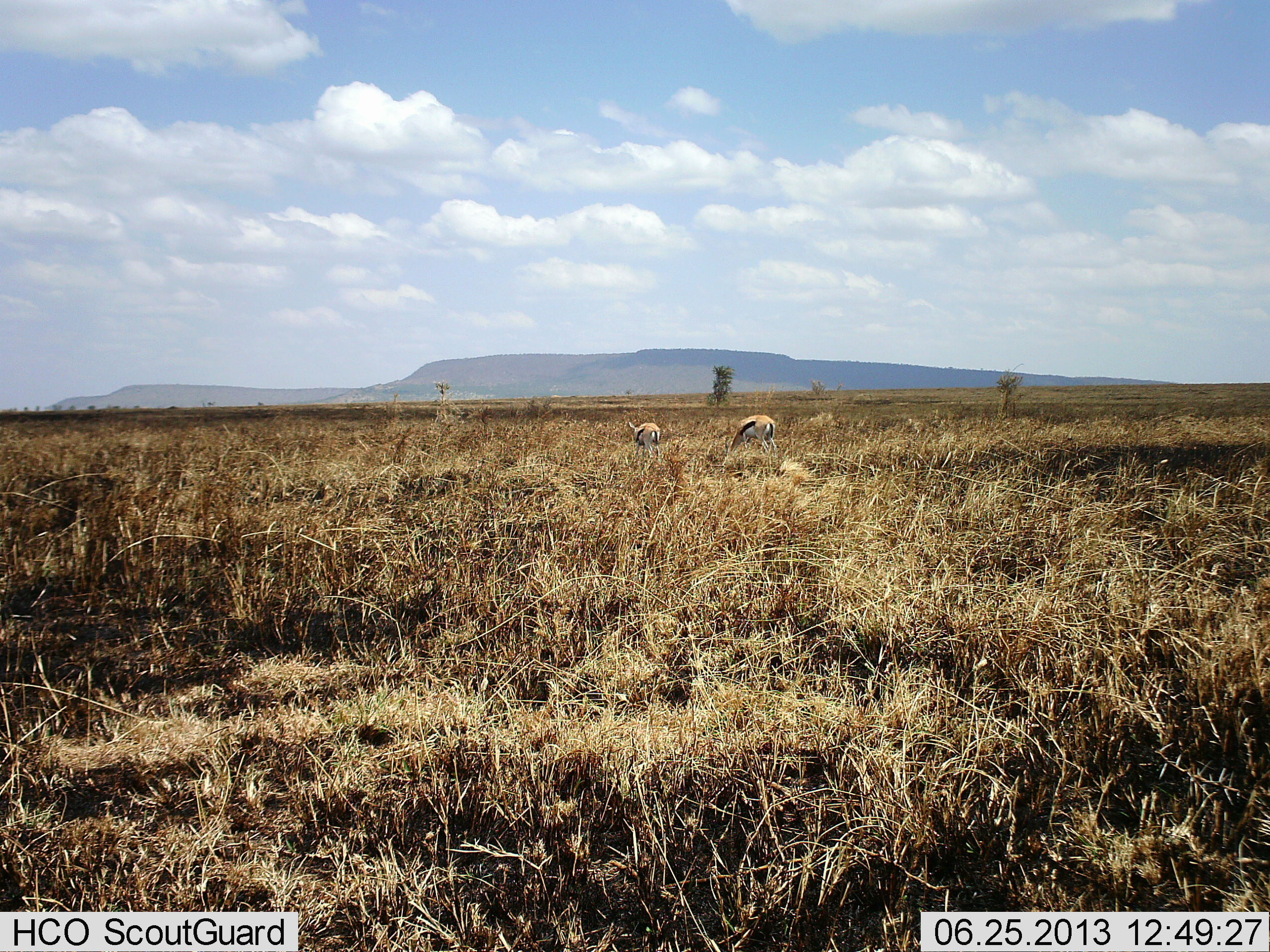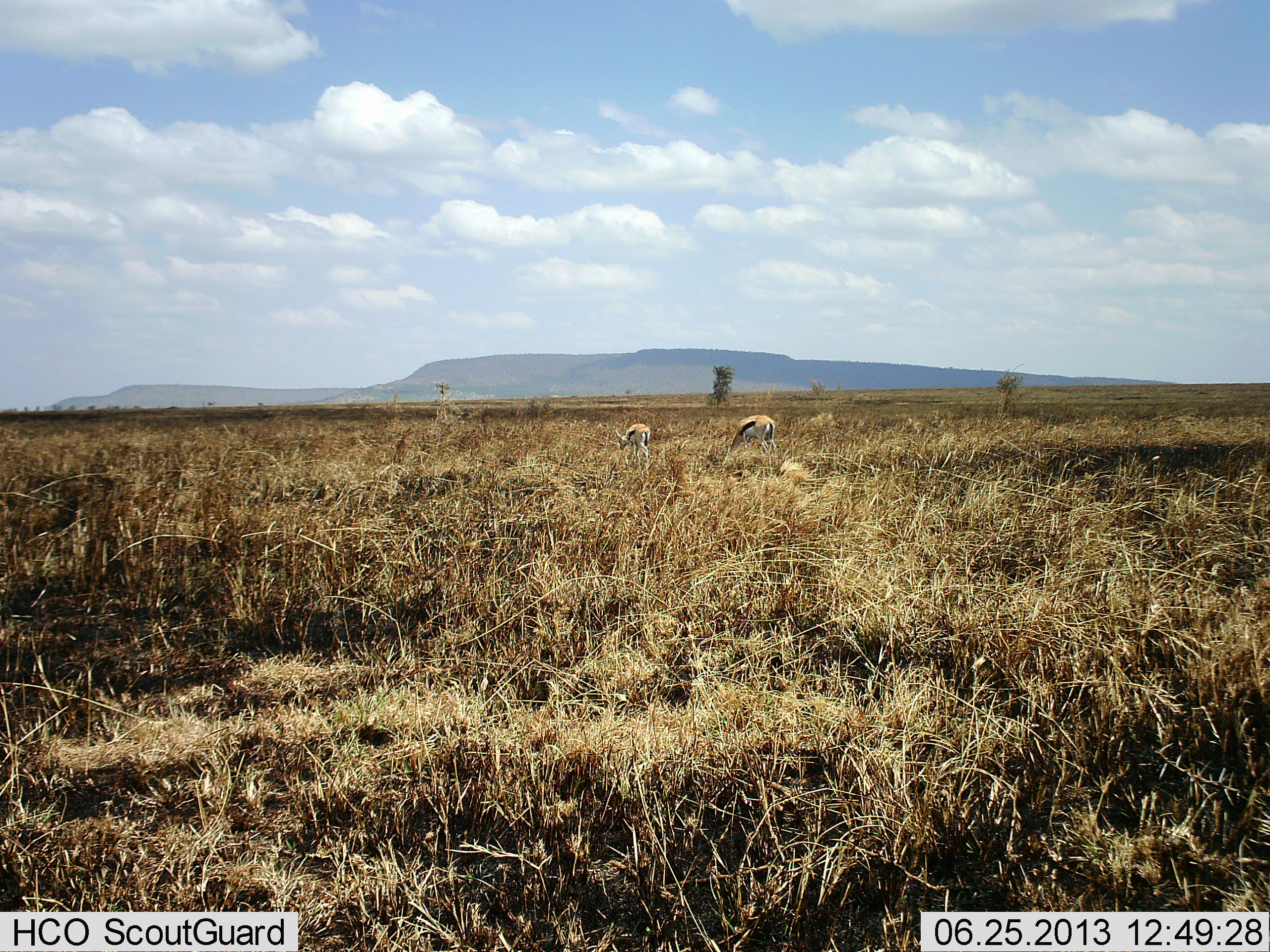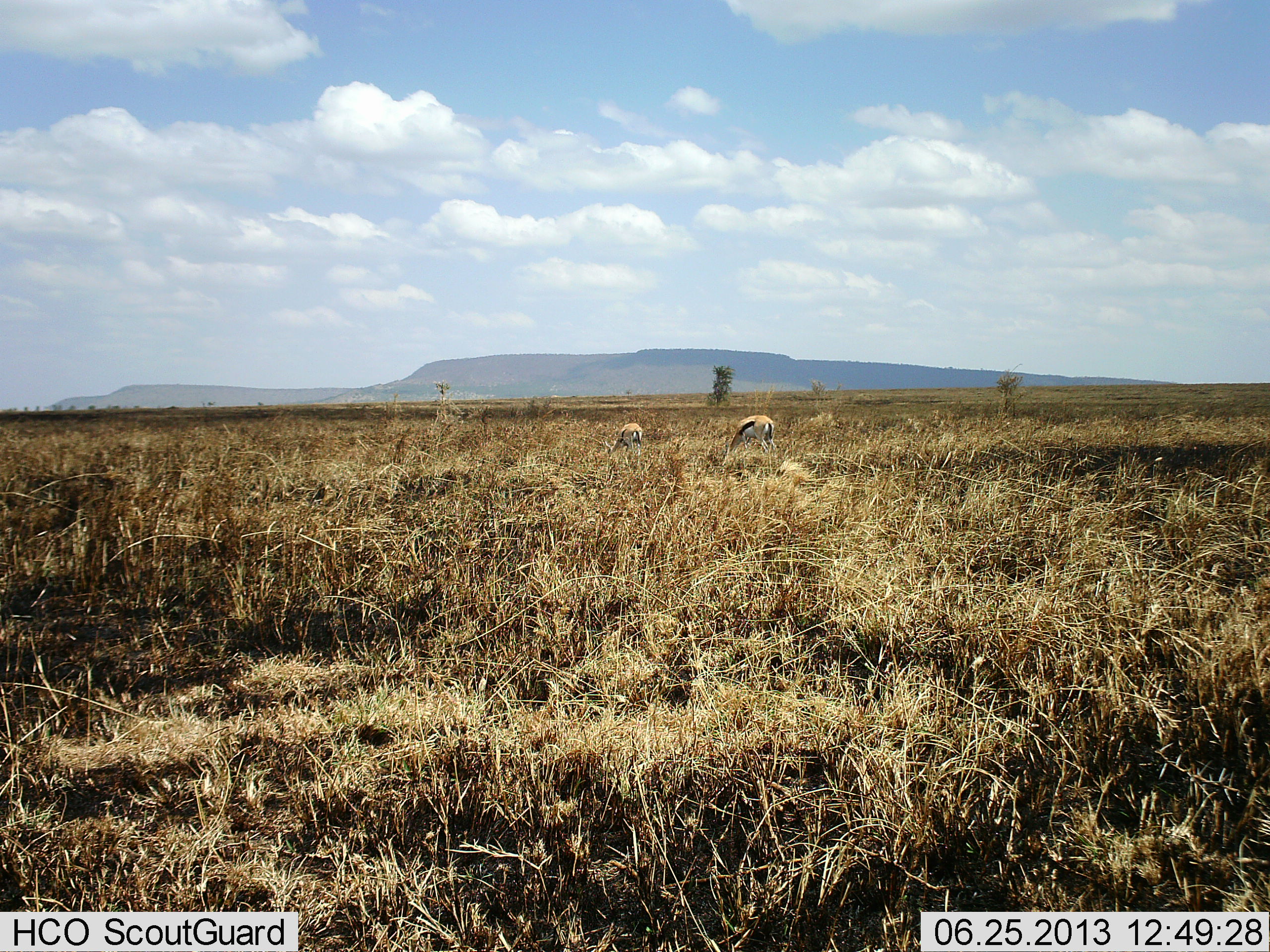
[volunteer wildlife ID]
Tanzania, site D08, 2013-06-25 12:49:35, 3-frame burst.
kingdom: Animalia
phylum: Chordata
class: Mammalia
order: Artiodactyla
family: Bovidae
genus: Eudorcas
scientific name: Eudorcas thomsonii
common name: thomson's gazelle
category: gazellethomsons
Gazellethomsons (thomson's gazelle) (Eudorcas thomsonii), count 2. Behavior (volunteer vote fractions): standing 39%, resting 0%, moving 17%, interacting 0%. Young present (vote fraction): 0%. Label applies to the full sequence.